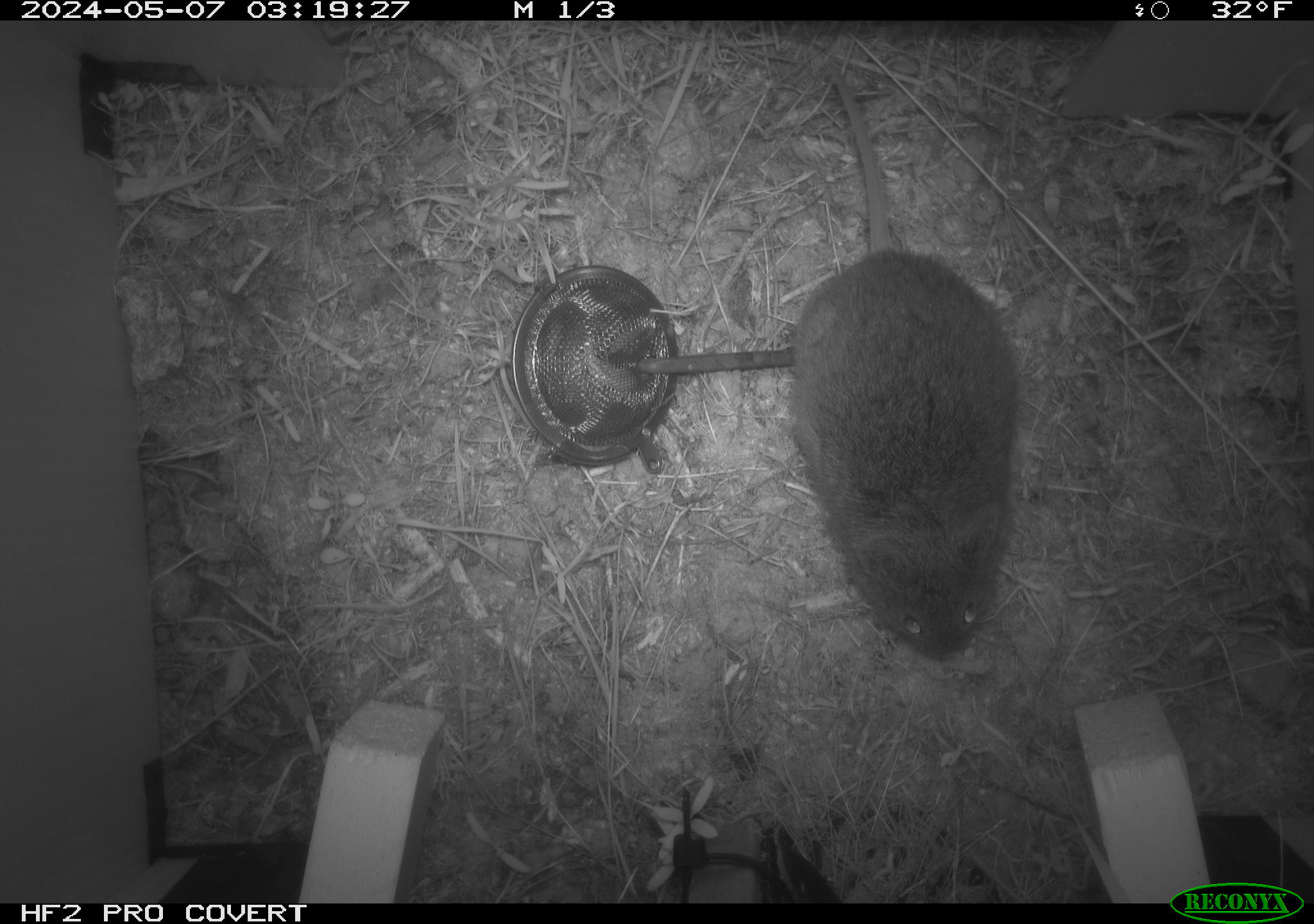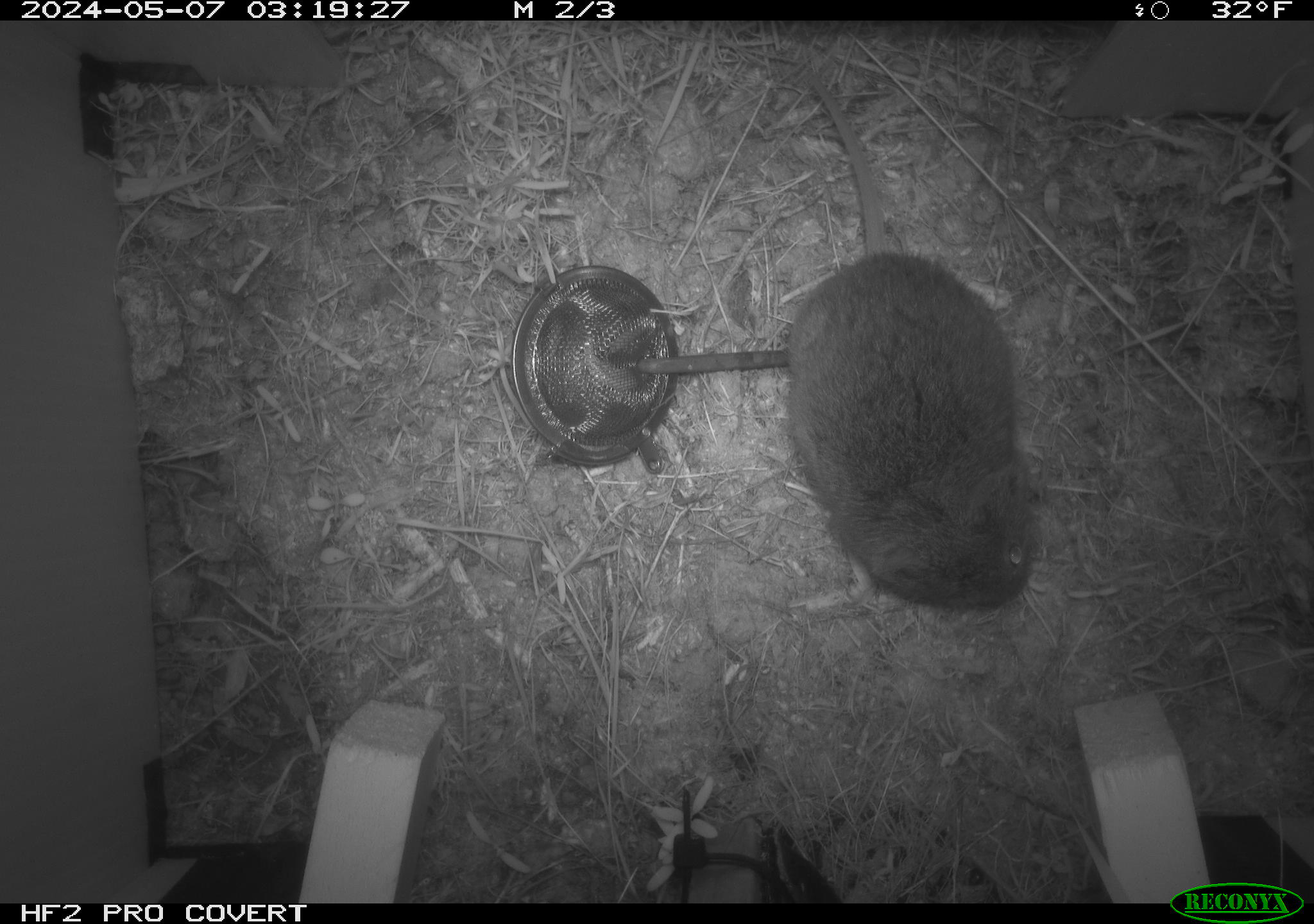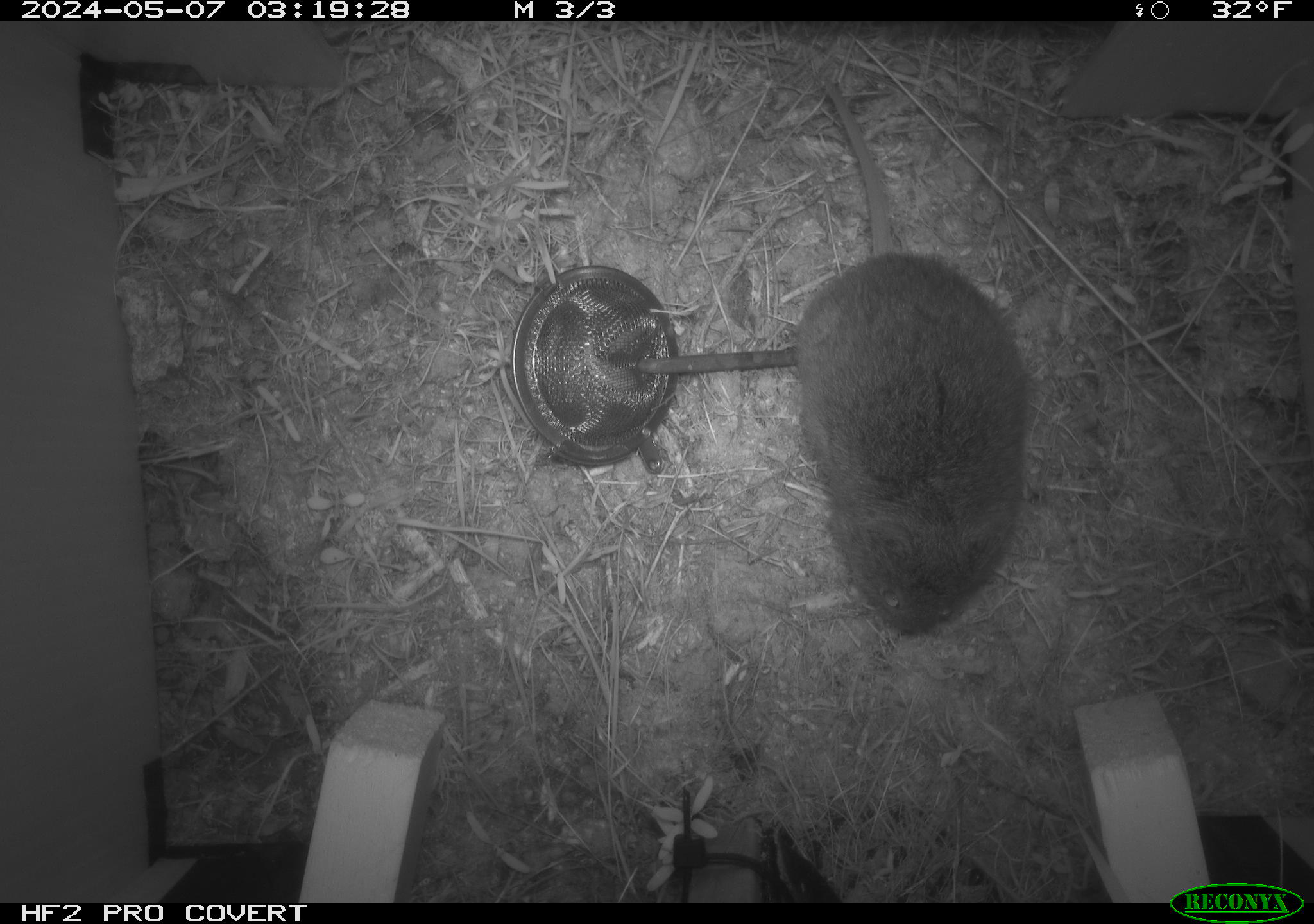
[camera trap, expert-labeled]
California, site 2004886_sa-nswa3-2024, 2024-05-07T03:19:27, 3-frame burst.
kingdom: Animalia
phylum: Chordata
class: Mammalia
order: Rodentia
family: Cricetidae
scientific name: Arvicolinae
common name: voles, lemmings, and muskrats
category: arvicolinae subfamily